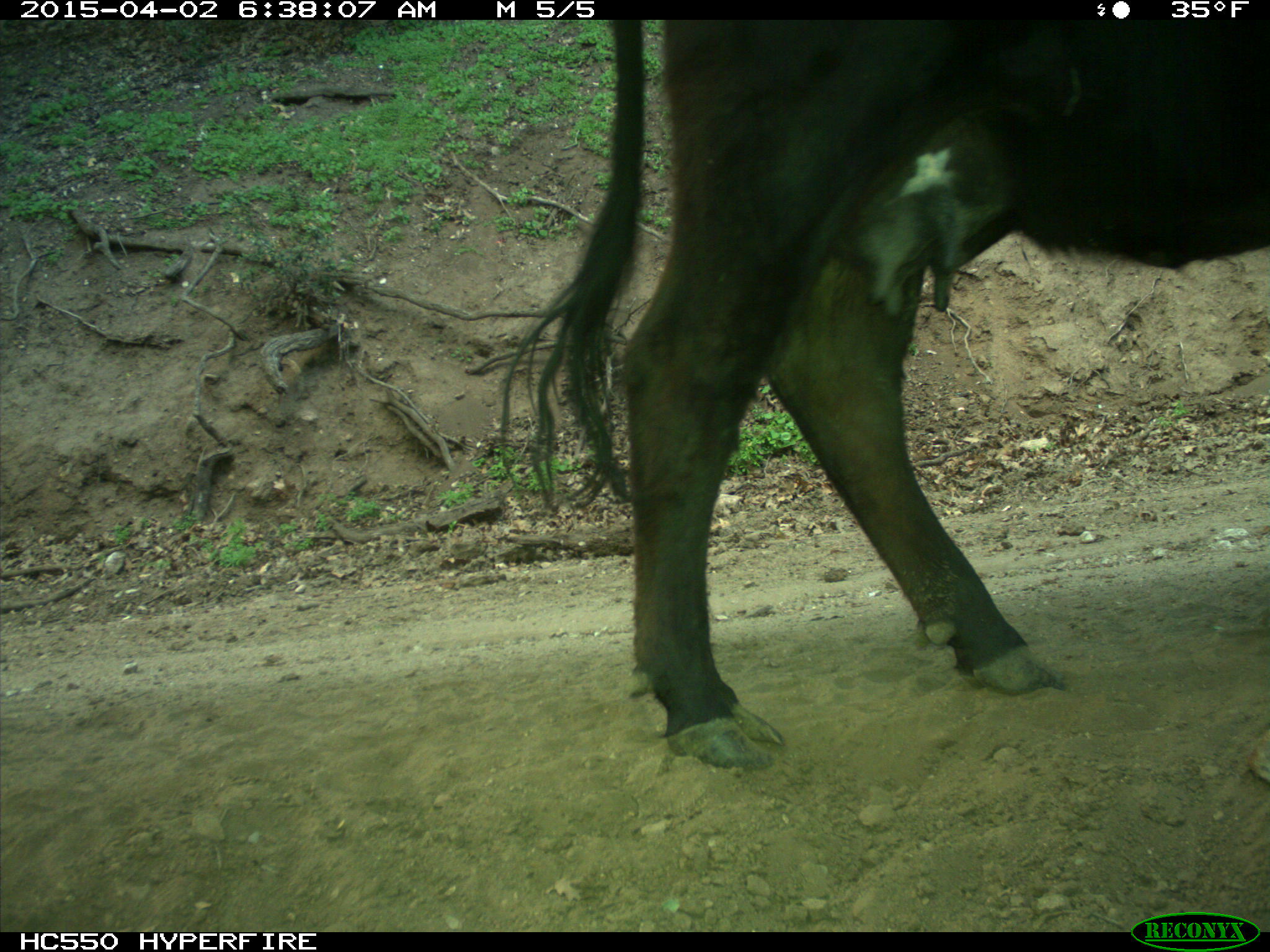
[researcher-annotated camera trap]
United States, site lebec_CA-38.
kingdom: Animalia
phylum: Chordata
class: Mammalia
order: Artiodactyla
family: Bovidae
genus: Bos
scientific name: Bos taurus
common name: domestic cow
Bos taurus (domestic cow).